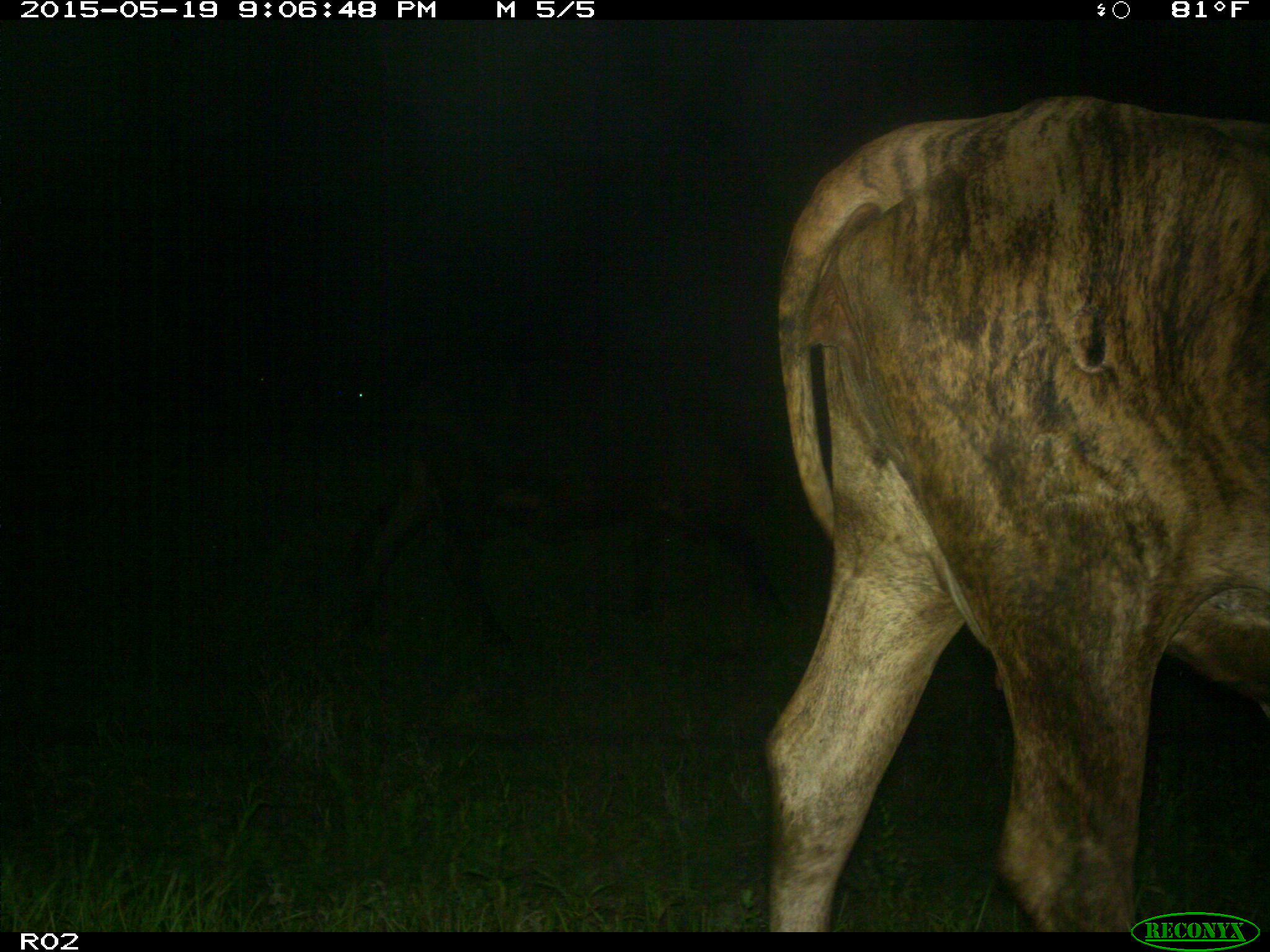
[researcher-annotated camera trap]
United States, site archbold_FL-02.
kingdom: Animalia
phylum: Chordata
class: Mammalia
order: Artiodactyla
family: Bovidae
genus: Bos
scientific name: Bos taurus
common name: domestic cow